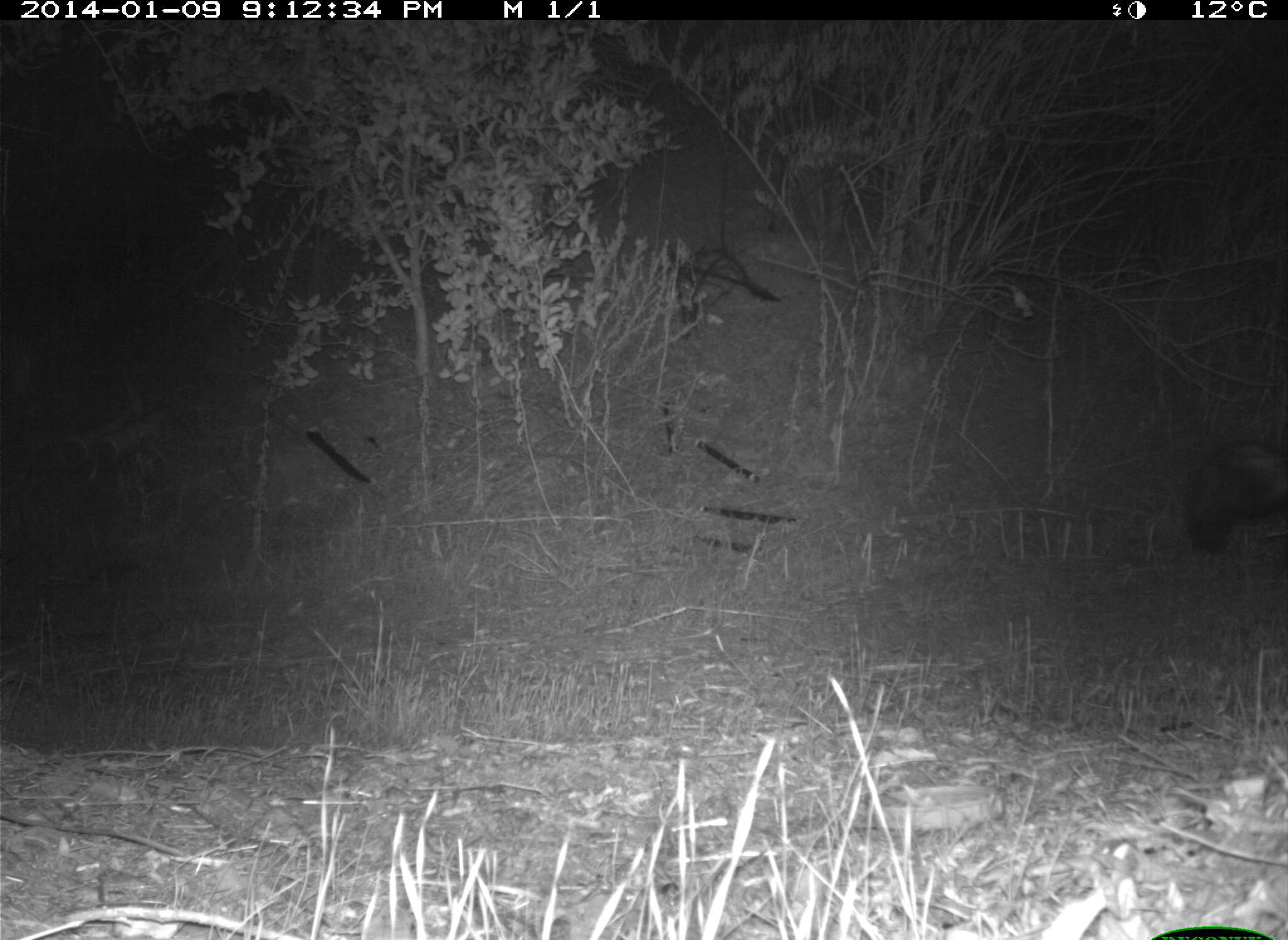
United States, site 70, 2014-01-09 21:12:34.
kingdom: Animalia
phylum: Chordata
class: Mammalia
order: Carnivora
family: Mephitidae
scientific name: Mephitidae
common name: skunk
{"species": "skunk (Mephitidae)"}